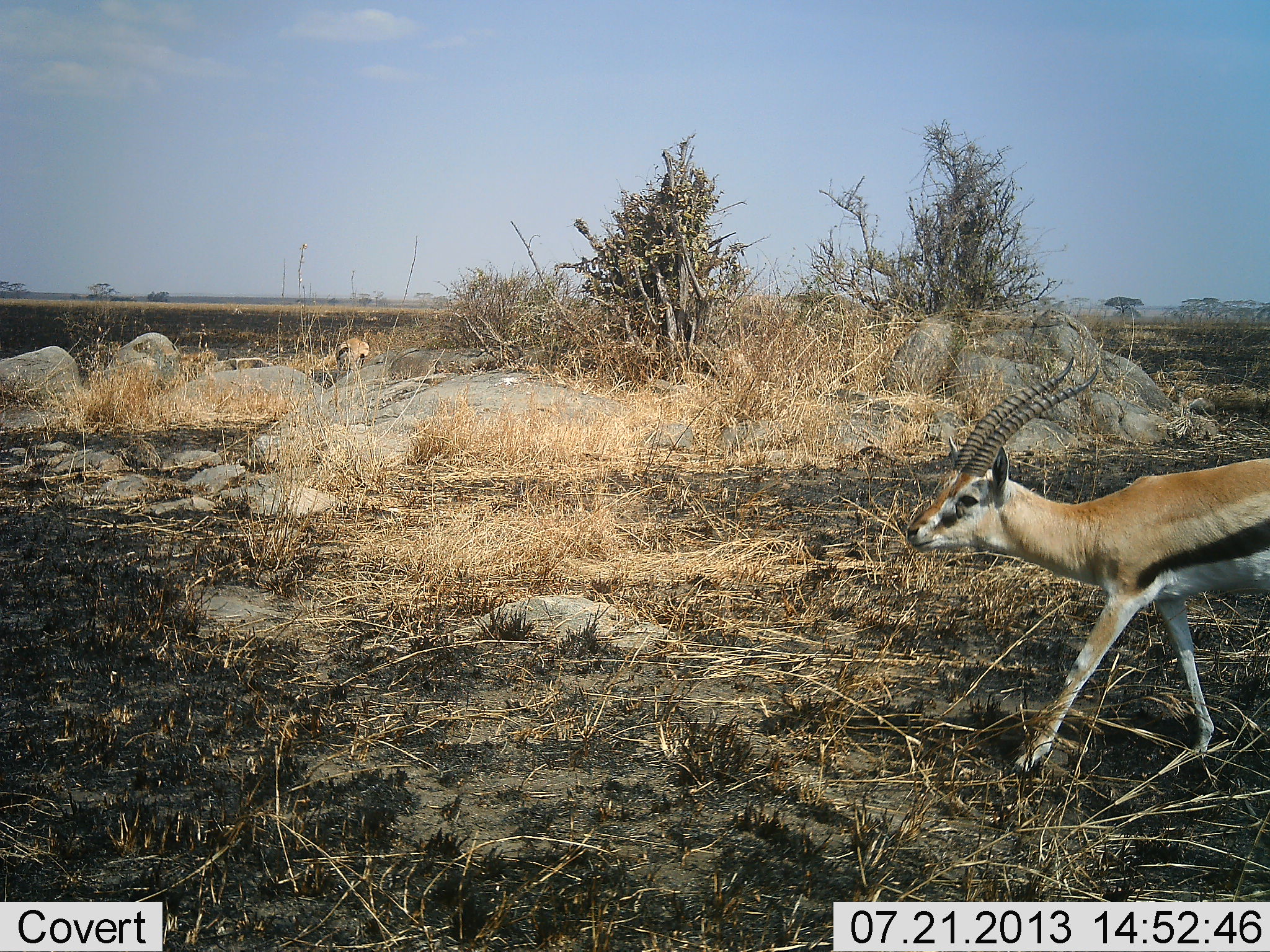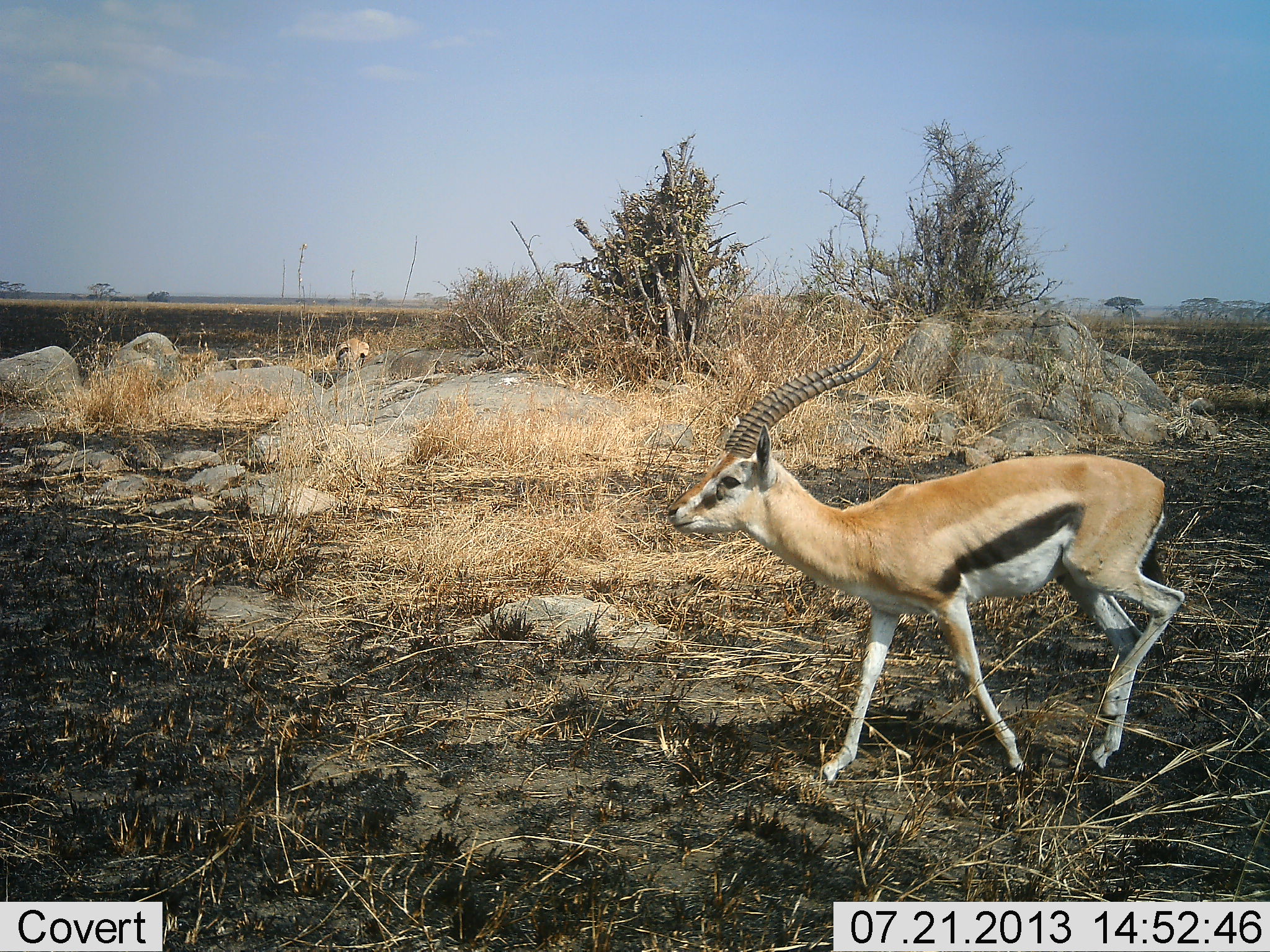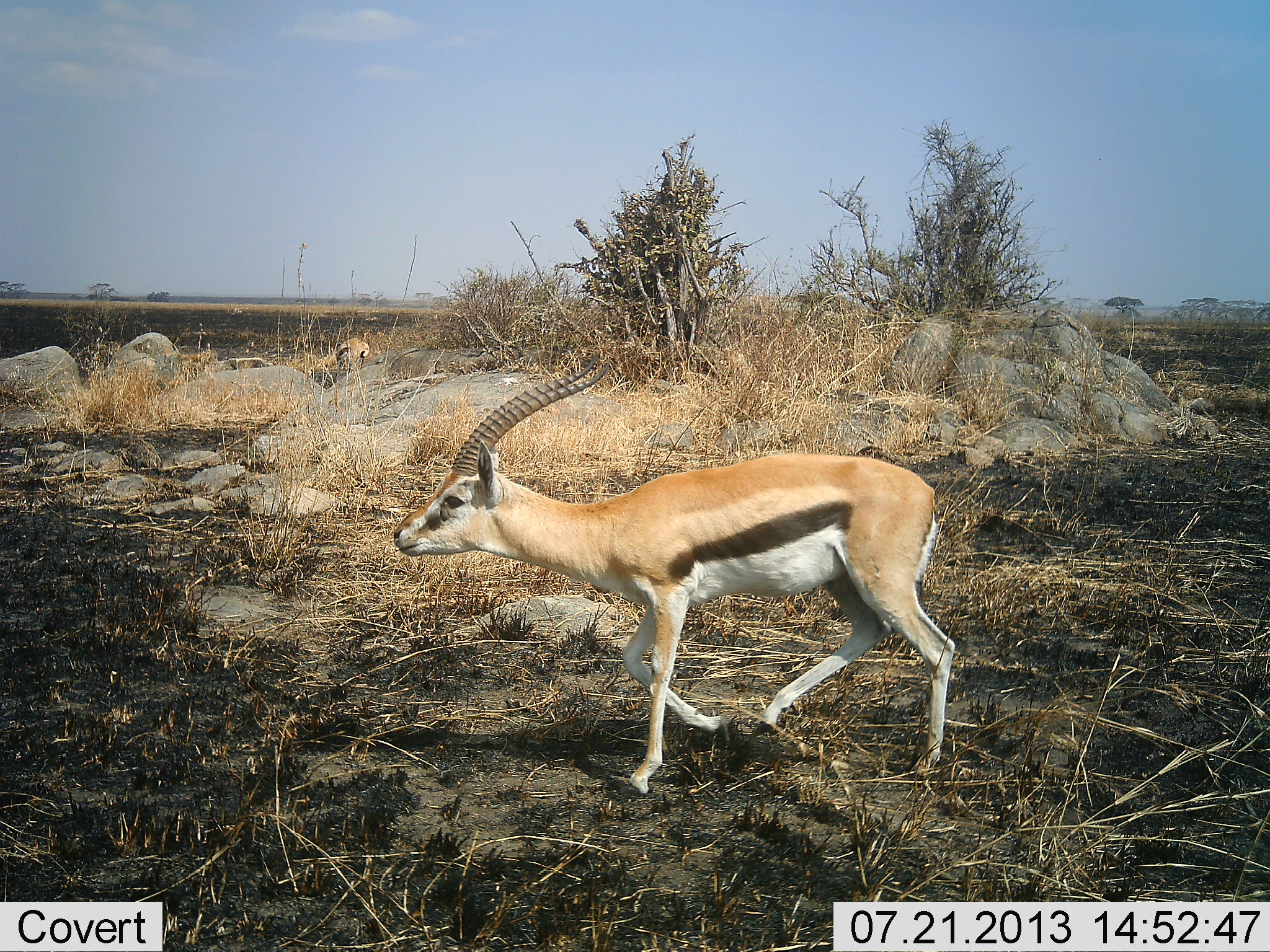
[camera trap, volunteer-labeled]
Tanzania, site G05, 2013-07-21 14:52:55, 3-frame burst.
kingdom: Animalia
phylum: Chordata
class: Mammalia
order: Artiodactyla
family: Bovidae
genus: Eudorcas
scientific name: Eudorcas thomsonii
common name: thomson's gazelle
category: gazellethomsons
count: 1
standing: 21%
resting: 0%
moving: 93%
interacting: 0%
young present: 0%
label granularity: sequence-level